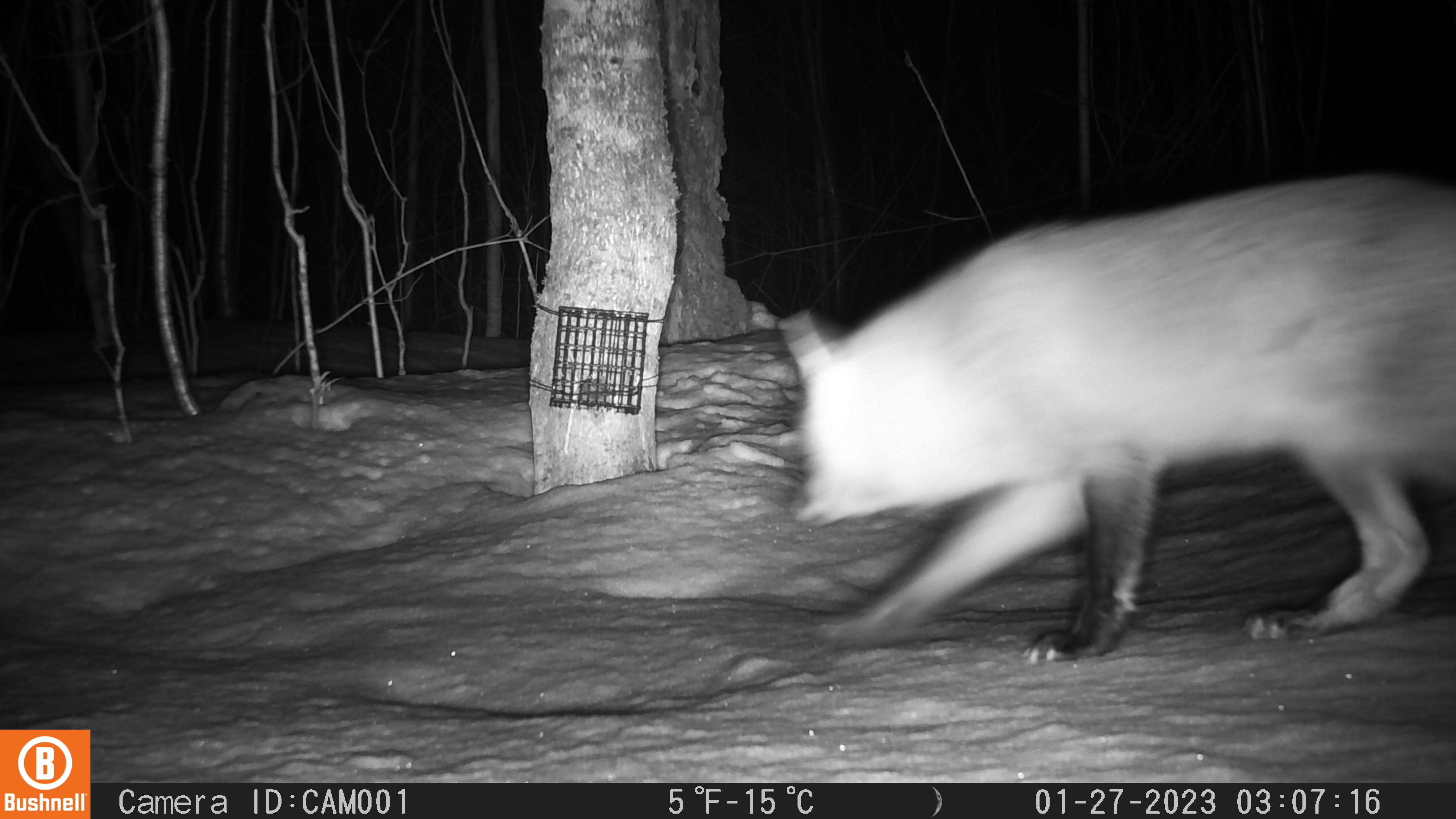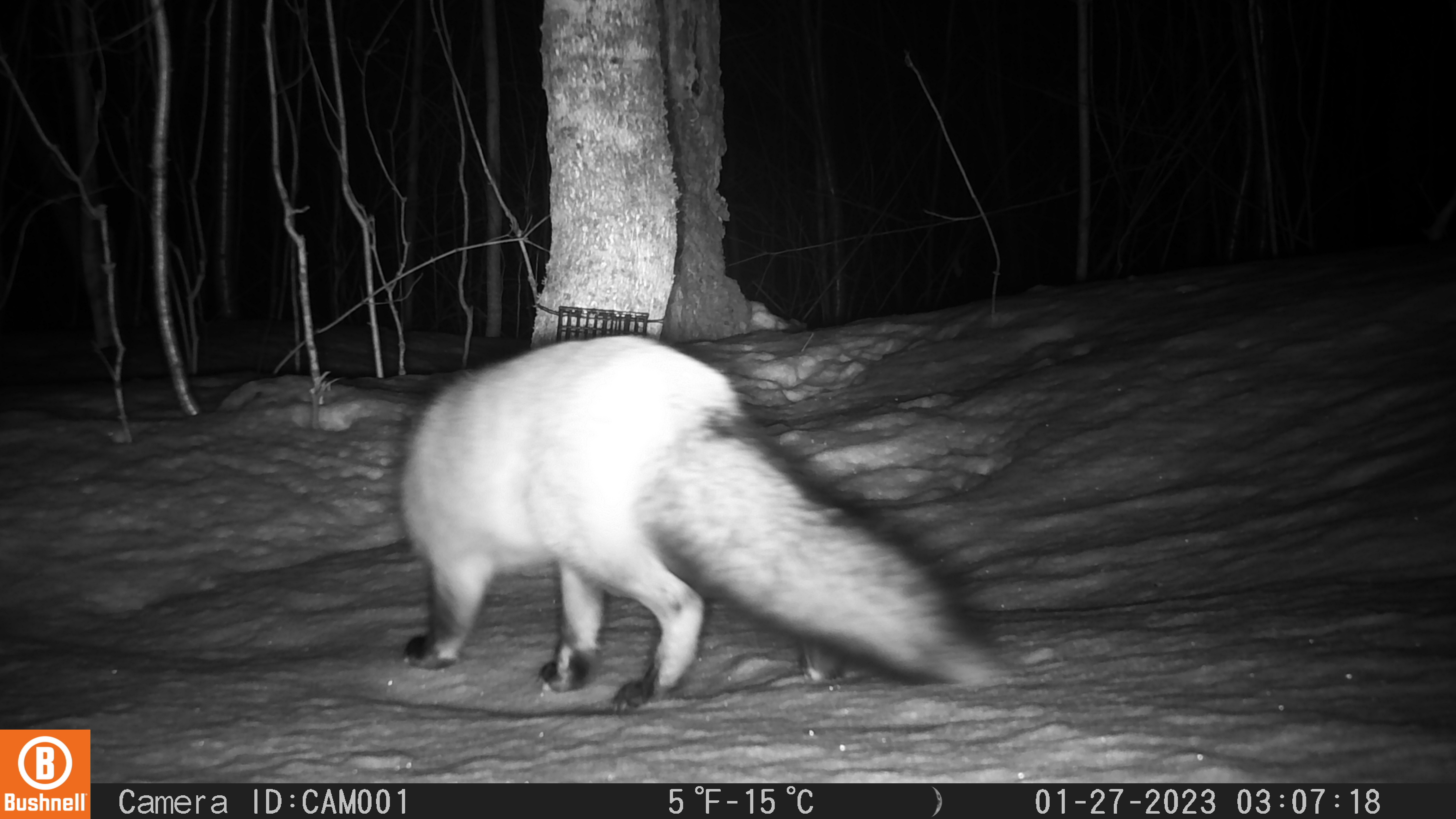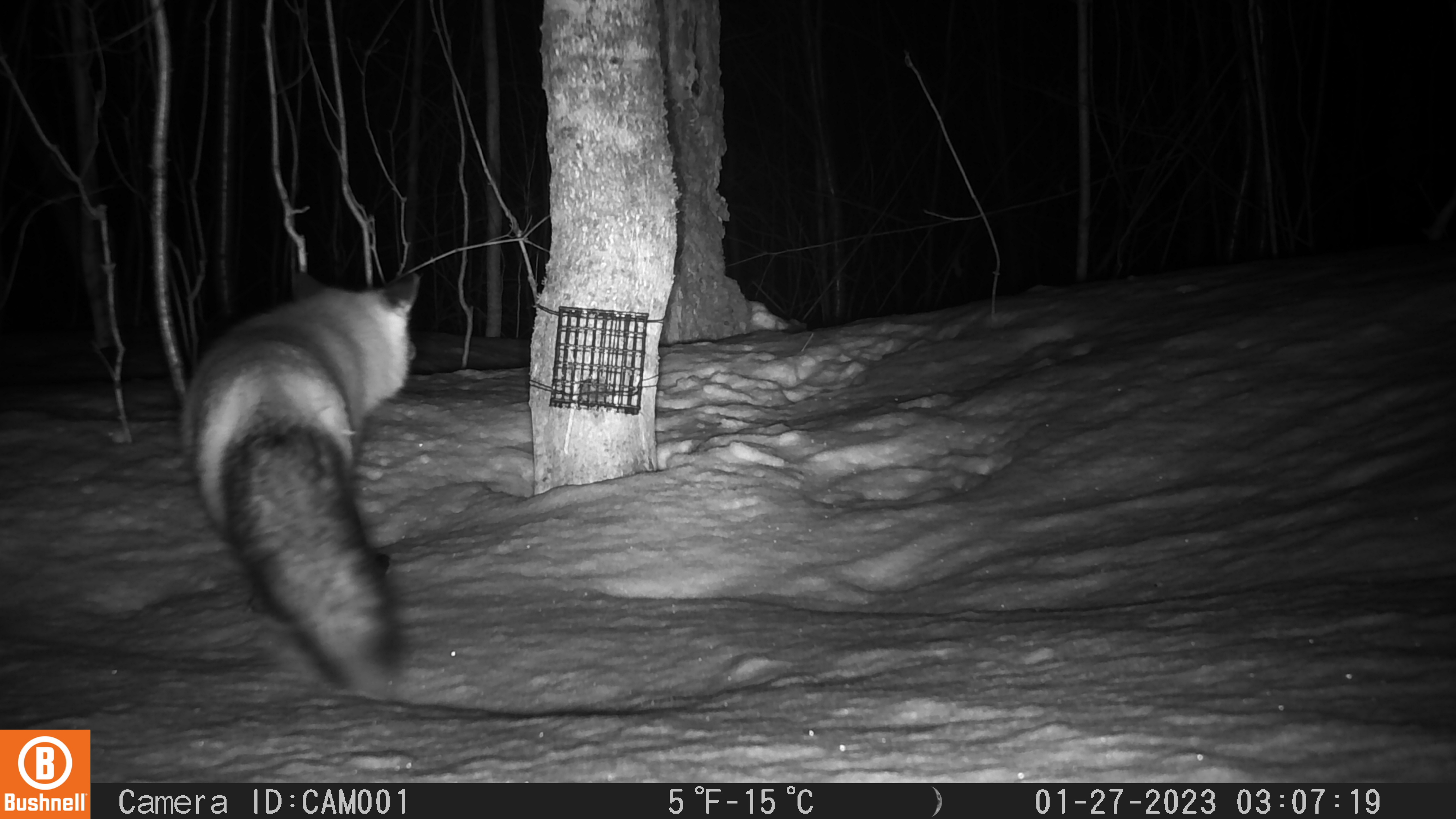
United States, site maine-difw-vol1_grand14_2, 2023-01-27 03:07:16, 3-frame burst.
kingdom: Animalia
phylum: Chordata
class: Mammalia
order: Carnivora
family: Canidae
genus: Vulpes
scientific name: Vulpes vulpes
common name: red fox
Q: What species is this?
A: Red fox (Vulpes vulpes).